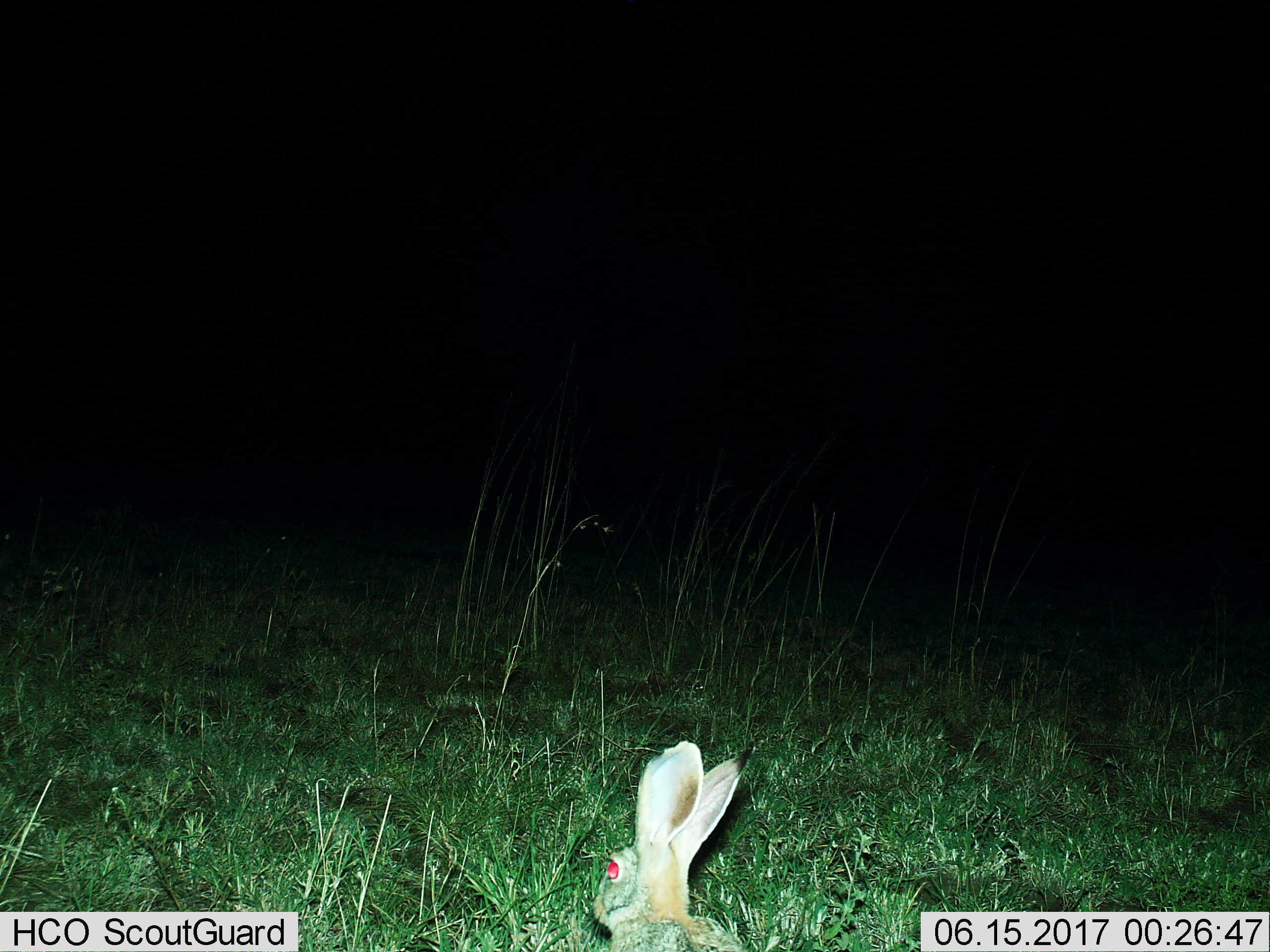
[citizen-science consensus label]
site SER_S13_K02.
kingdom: Animalia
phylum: Chordata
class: Mammalia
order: Lagomorpha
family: Leporidae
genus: Lepus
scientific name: Lepus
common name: hare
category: hareunknown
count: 1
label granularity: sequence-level